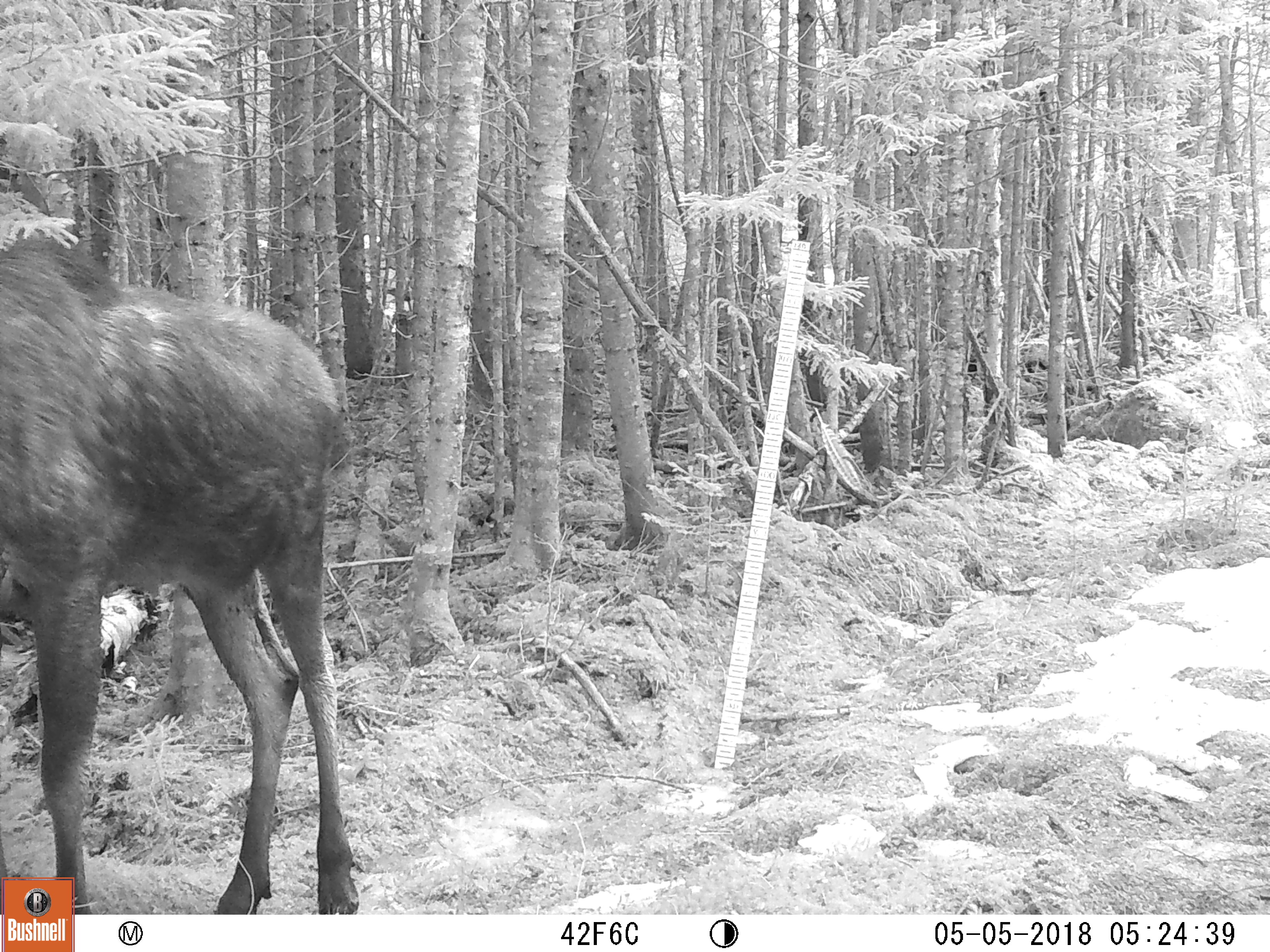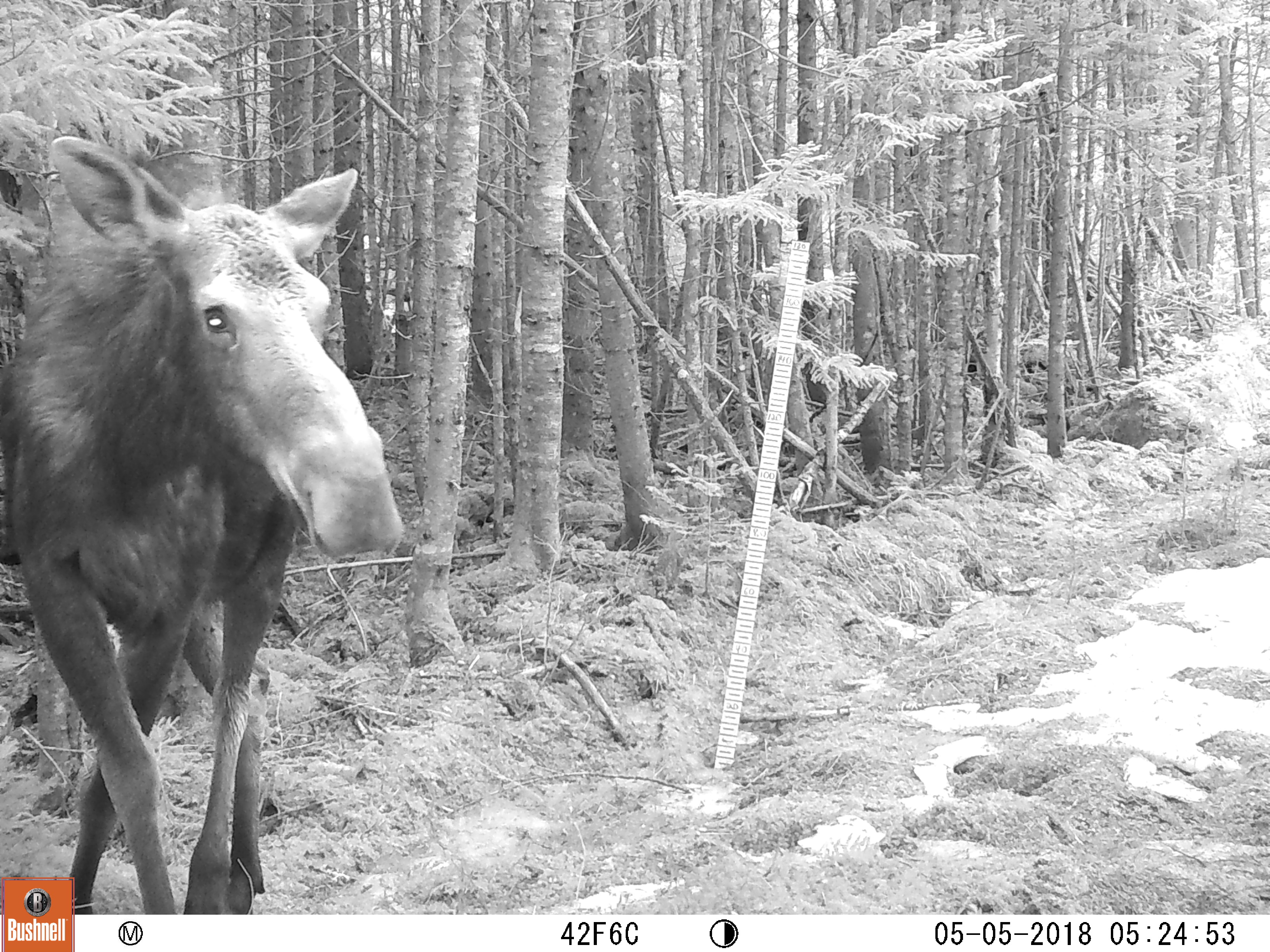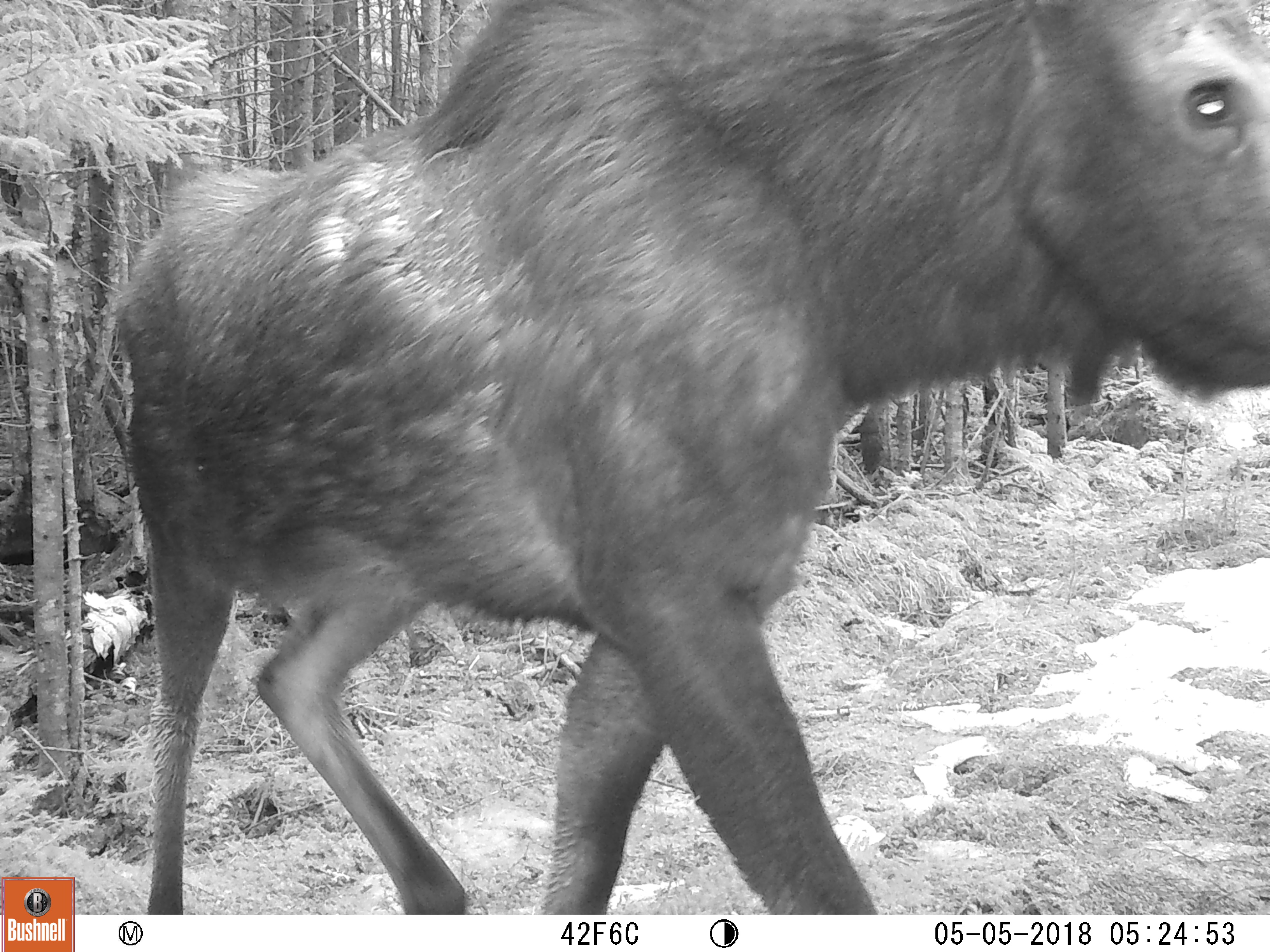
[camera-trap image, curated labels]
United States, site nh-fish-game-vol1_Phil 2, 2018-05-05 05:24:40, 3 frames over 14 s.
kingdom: Animalia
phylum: Chordata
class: Mammalia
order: Artiodactyla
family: Cervidae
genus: Alces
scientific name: Alces alces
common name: moose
Moose (Alces alces).